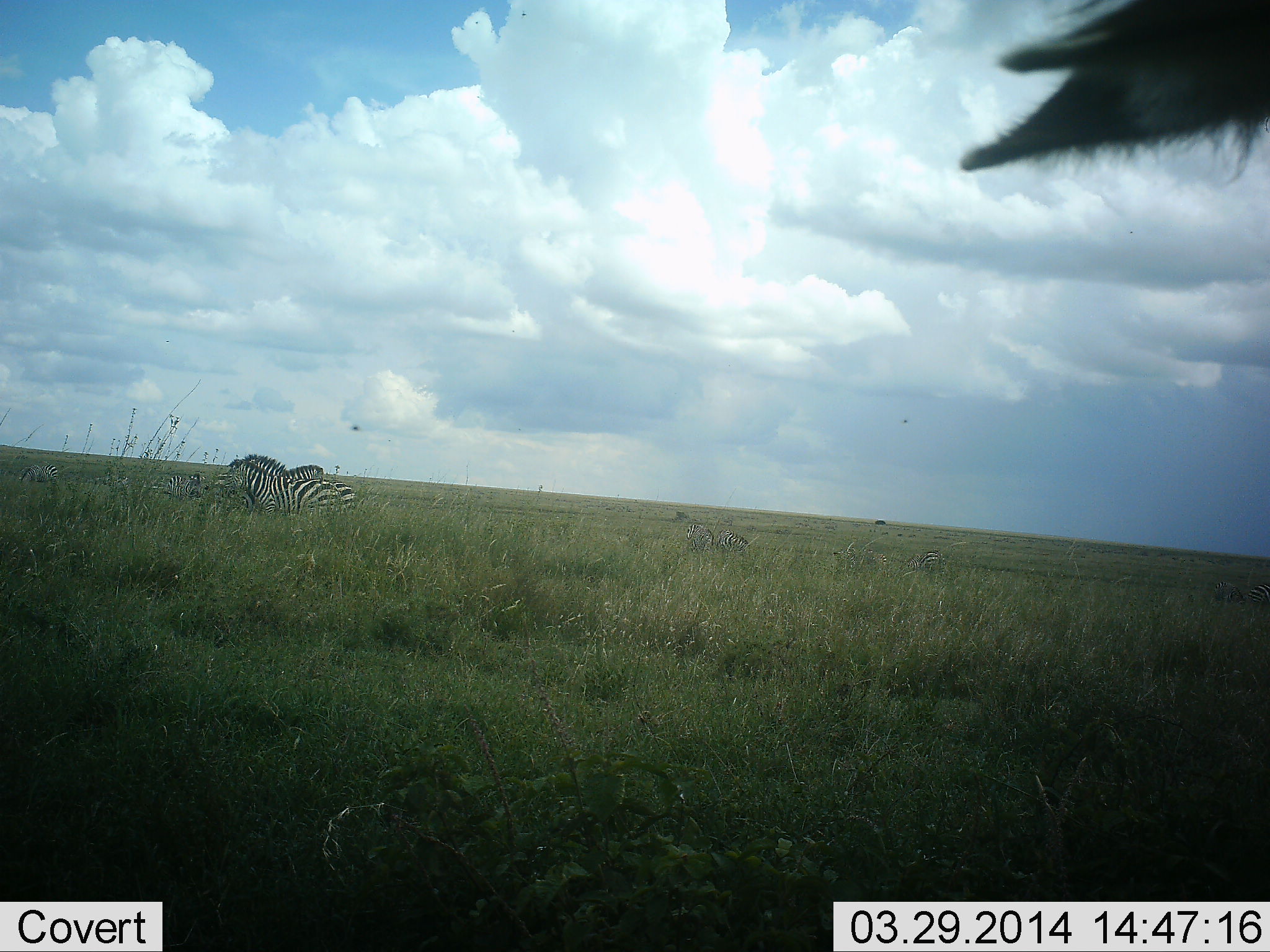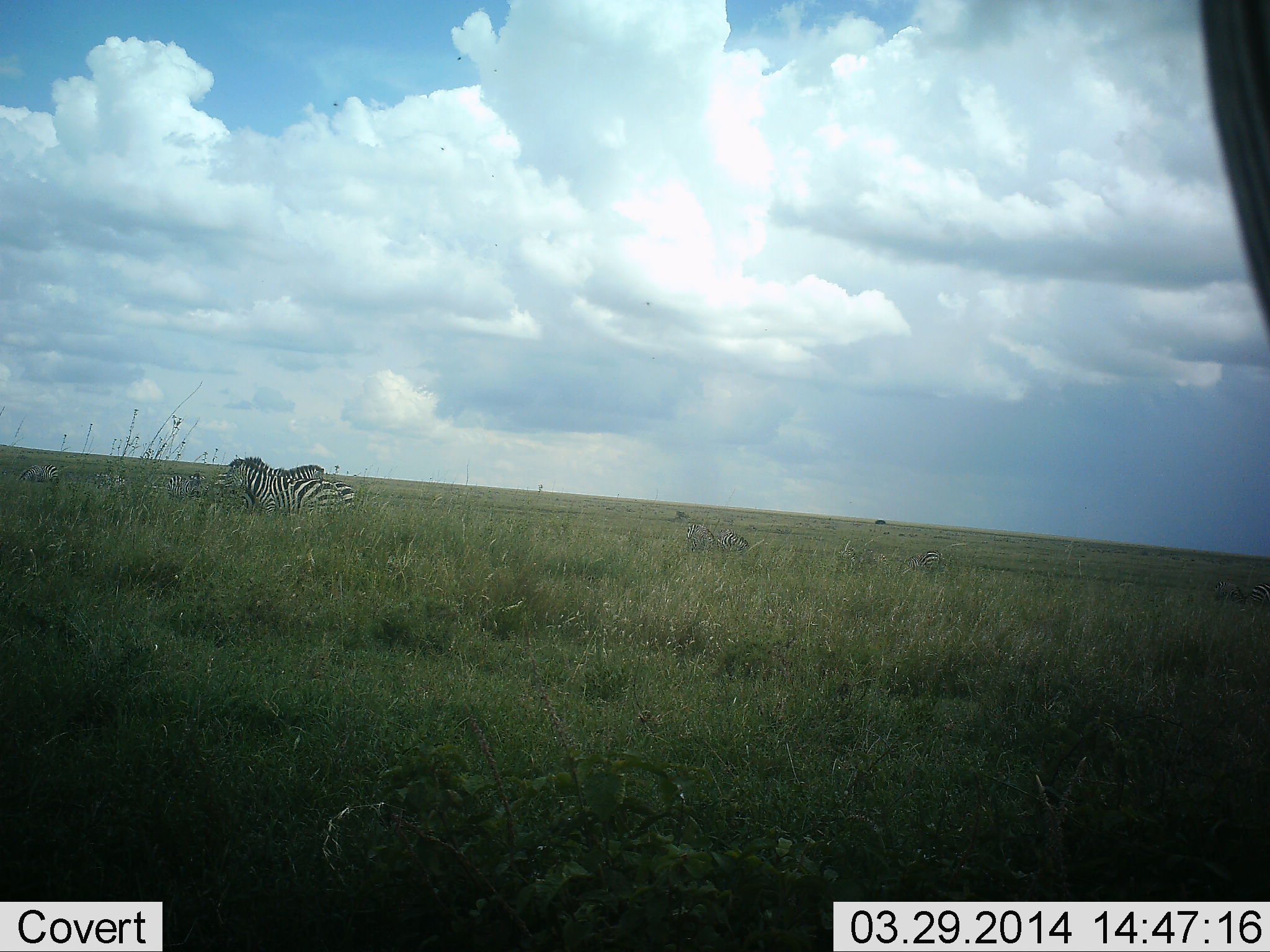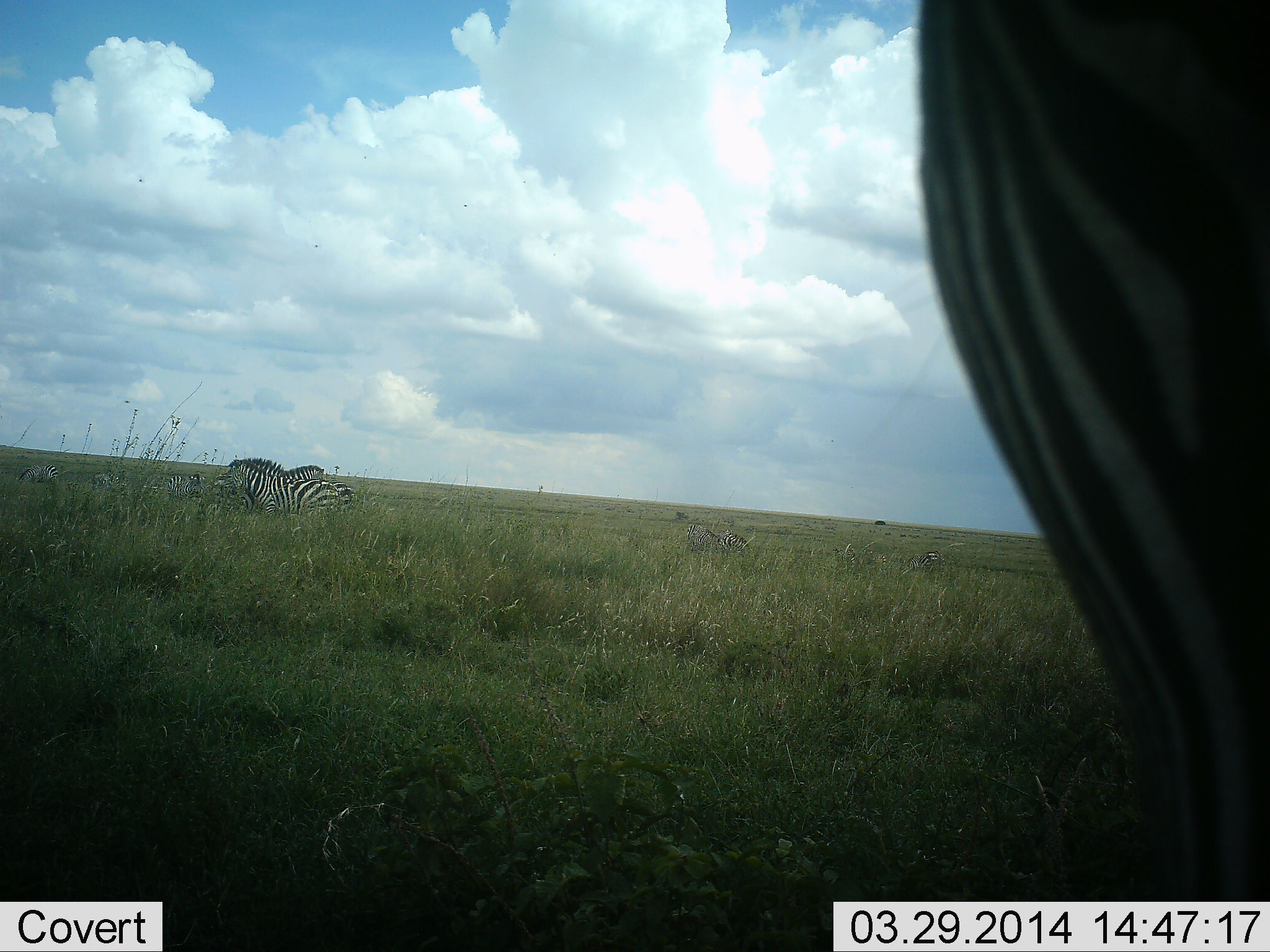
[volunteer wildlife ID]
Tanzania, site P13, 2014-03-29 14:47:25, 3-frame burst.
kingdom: Animalia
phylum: Chordata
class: Mammalia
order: Perissodactyla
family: Equidae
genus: Equus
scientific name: Equus quagga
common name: plains zebra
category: zebra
Zebra (plains zebra) (Equus quagga), count 5. Behavior (volunteer vote fractions): standing 72%, resting 19%, moving 28%, interacting 6%. Young present (vote fraction): 0%. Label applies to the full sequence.